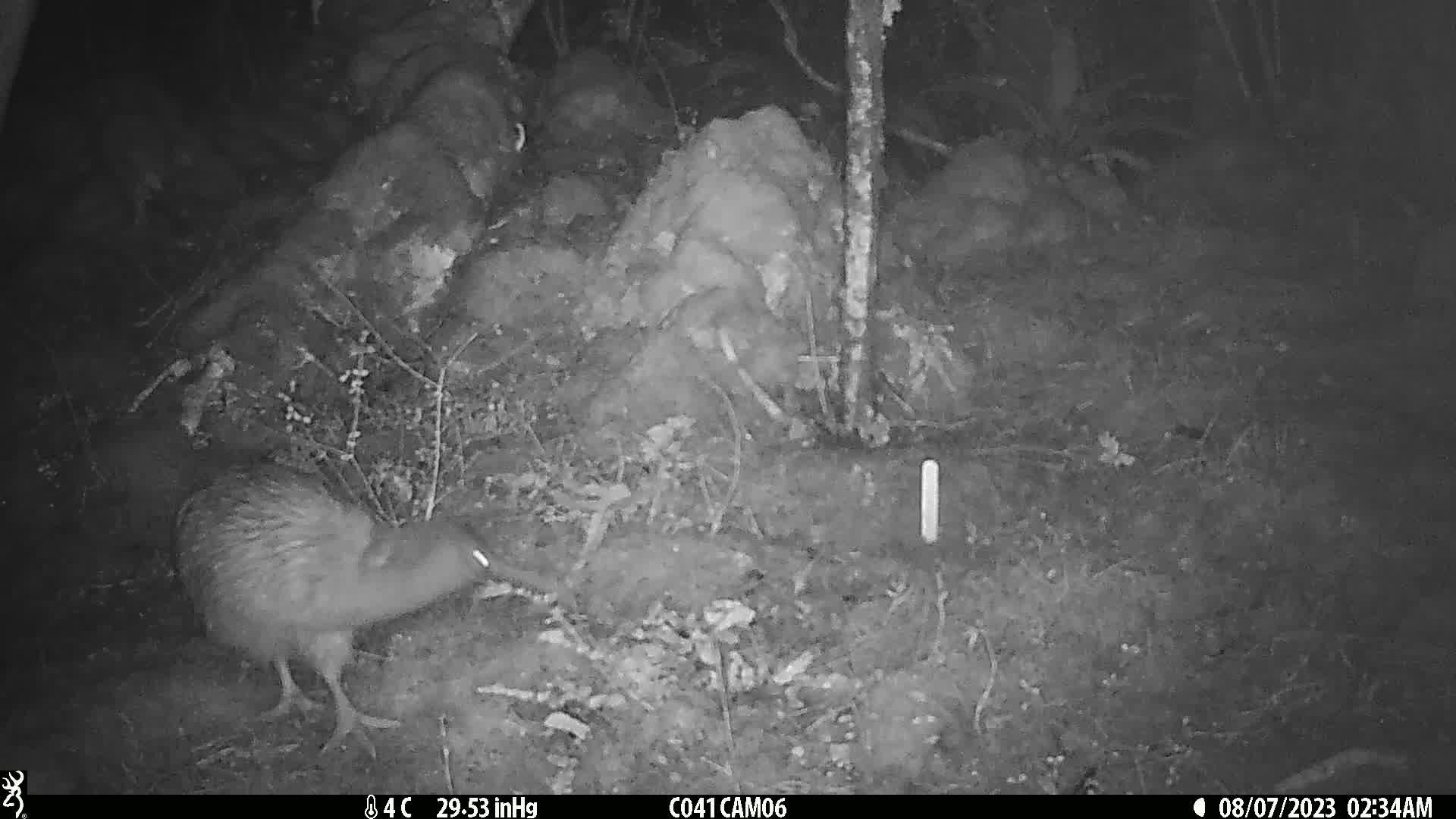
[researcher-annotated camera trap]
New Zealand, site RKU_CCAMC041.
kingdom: Animalia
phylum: Chordata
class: Aves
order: Apterygiformes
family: Apterygidae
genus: Apteryx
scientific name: Apteryx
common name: kiwi